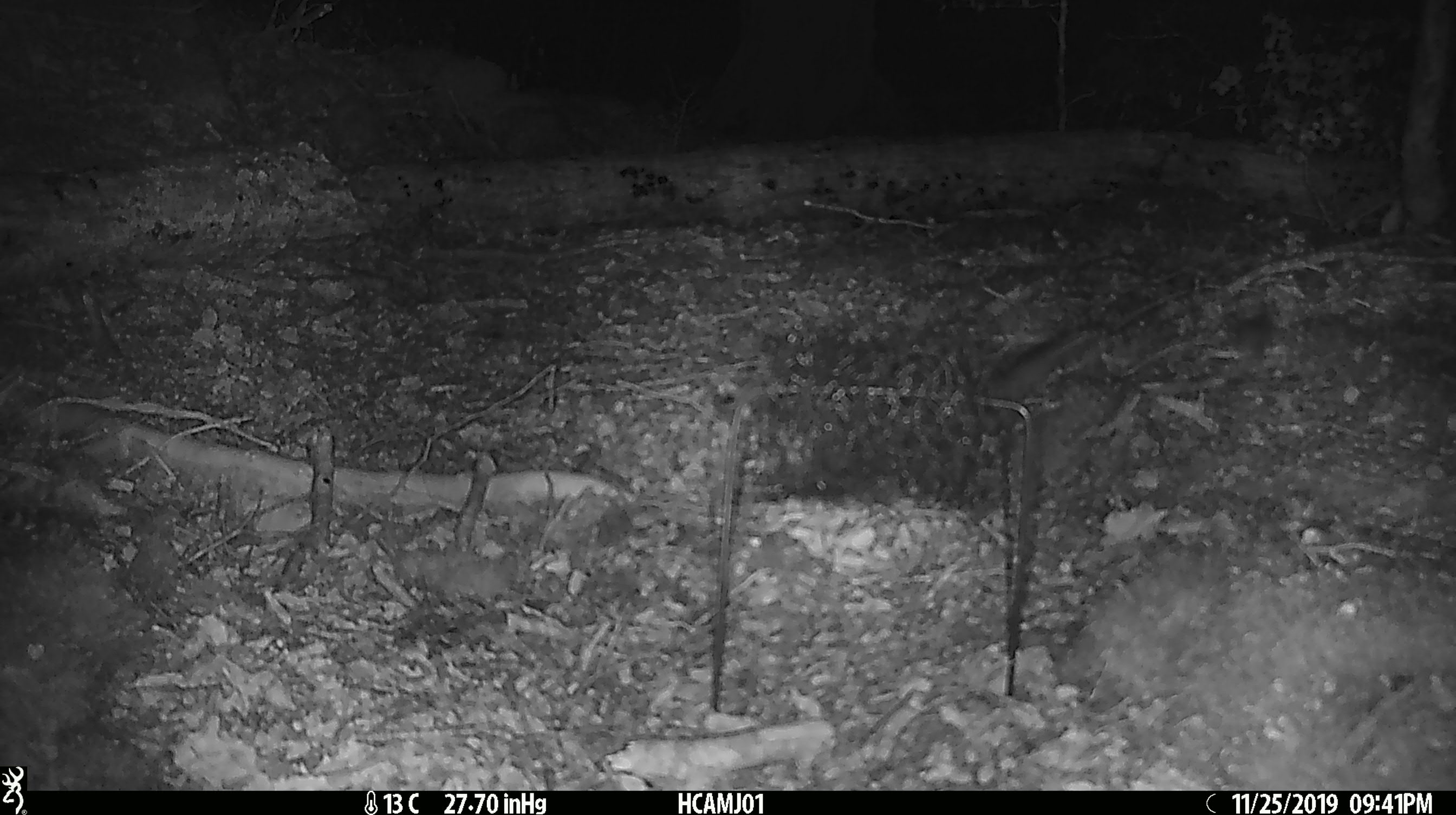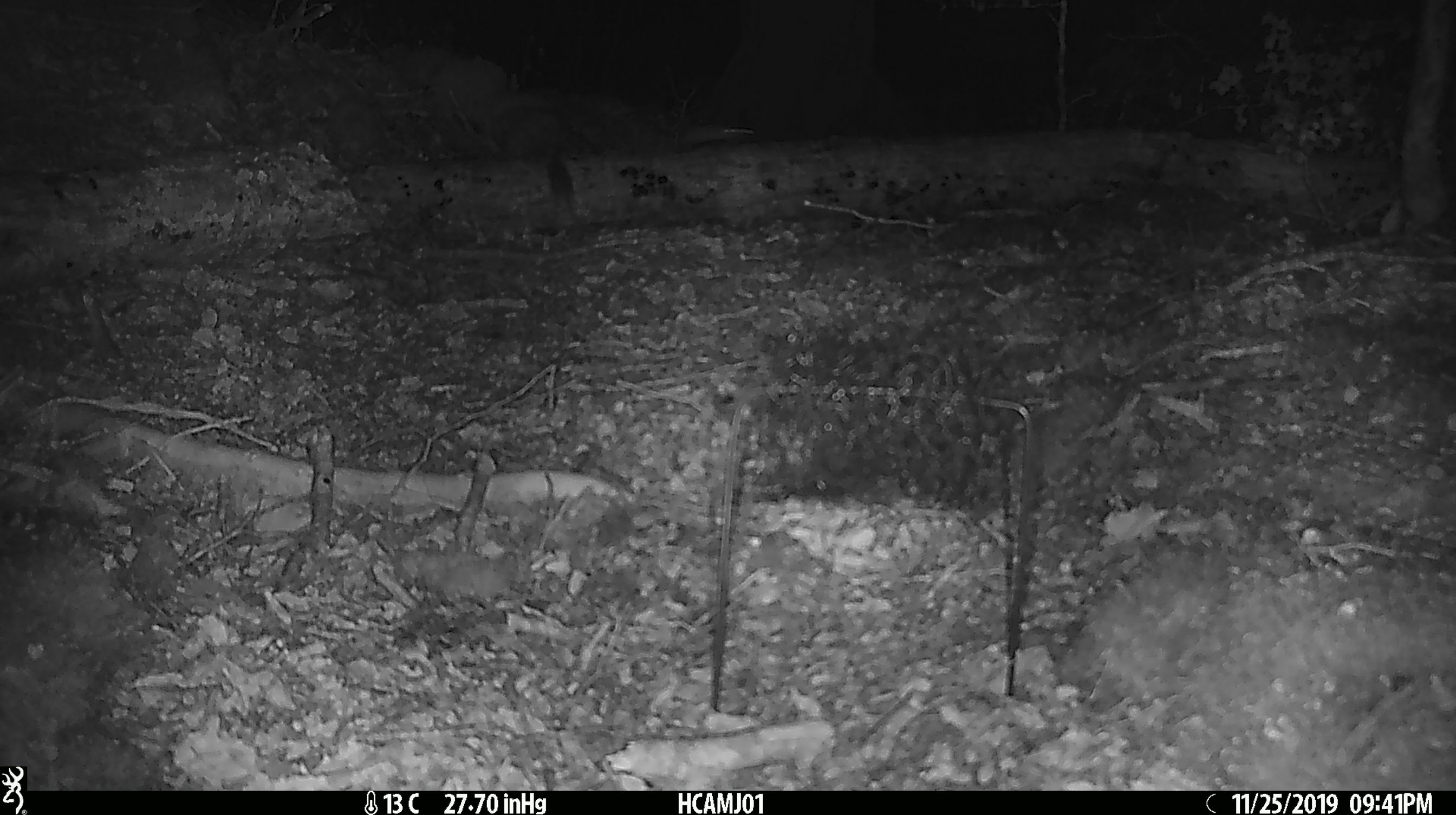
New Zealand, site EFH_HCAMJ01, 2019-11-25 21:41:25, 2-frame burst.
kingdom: Animalia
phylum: Chordata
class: Mammalia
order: Rodentia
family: Muridae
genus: Mus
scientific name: Mus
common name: mouse